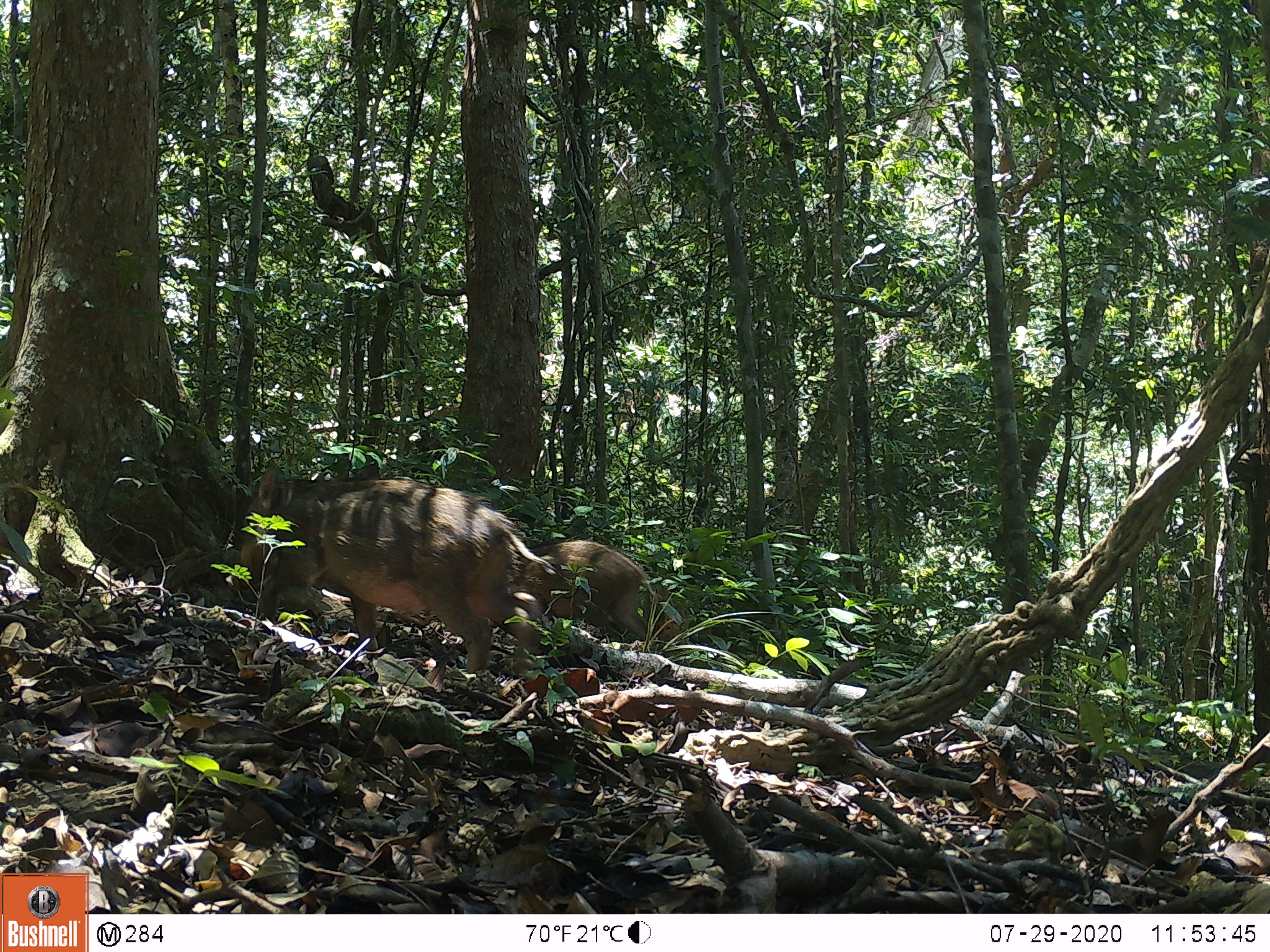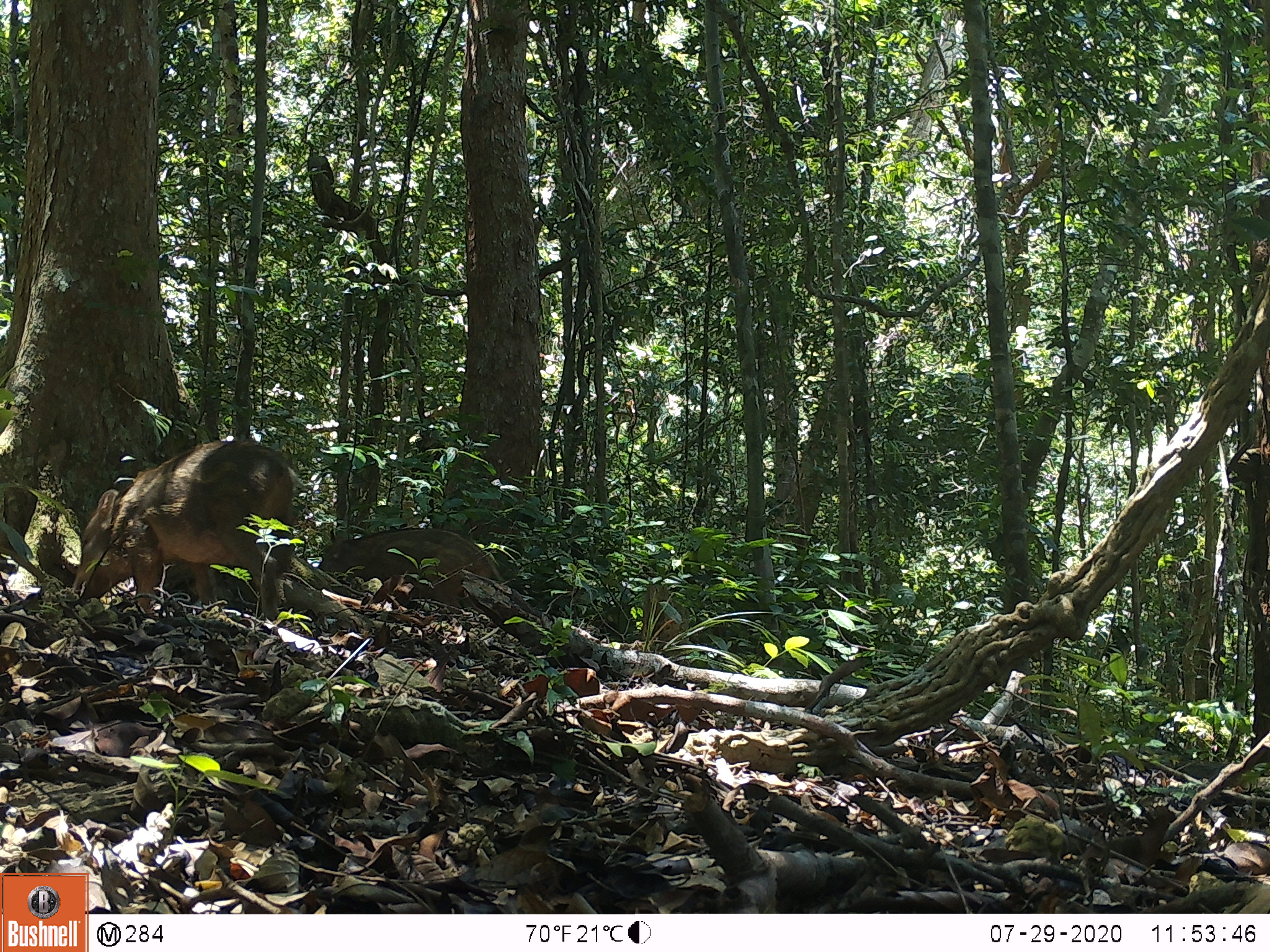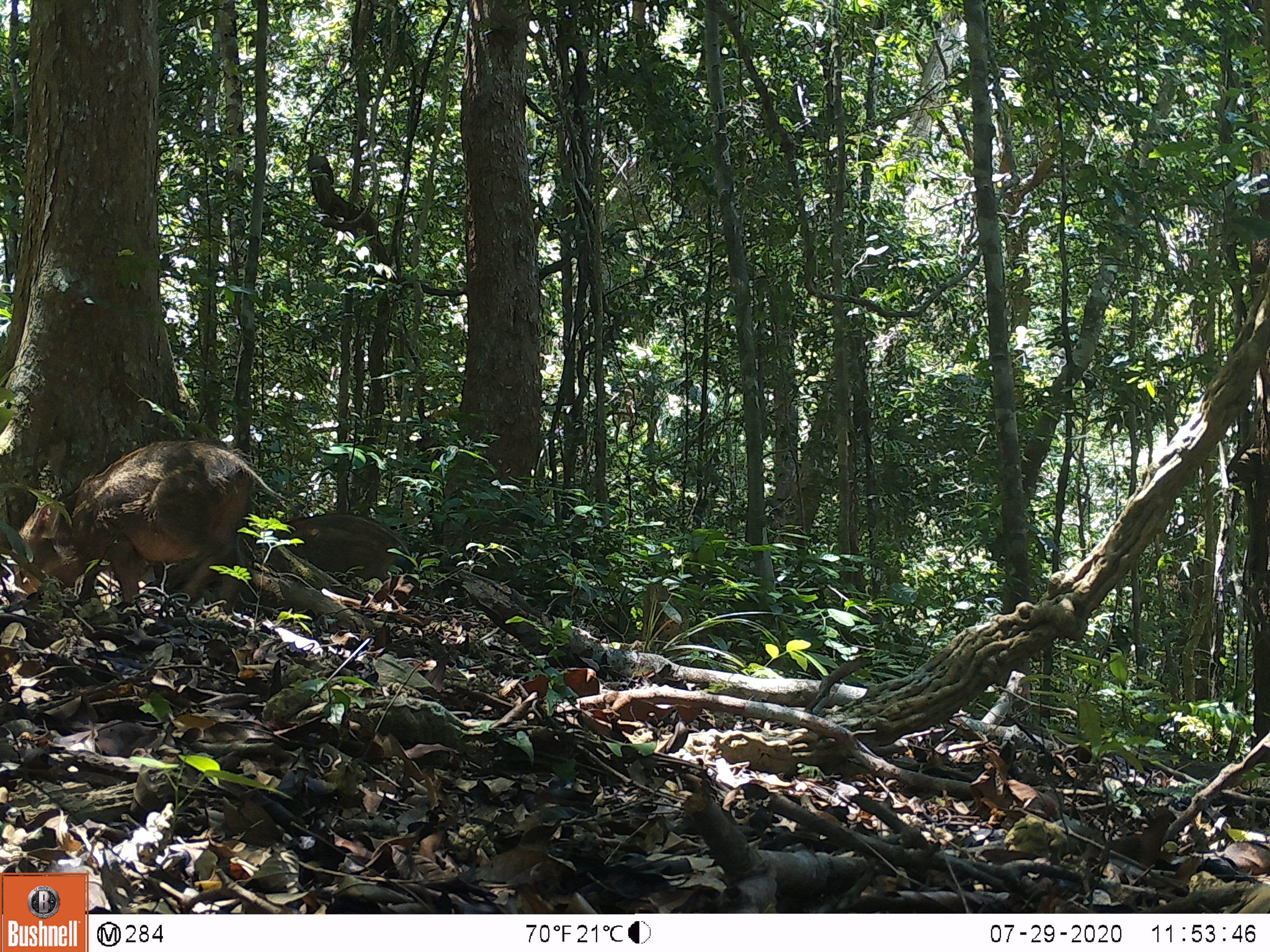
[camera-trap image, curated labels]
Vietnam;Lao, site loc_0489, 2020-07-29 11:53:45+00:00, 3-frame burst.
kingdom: Animalia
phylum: Chordata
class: Mammalia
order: Artiodactyla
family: Suidae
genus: Sus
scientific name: Sus scrofa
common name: eurasian wild pig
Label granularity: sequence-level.